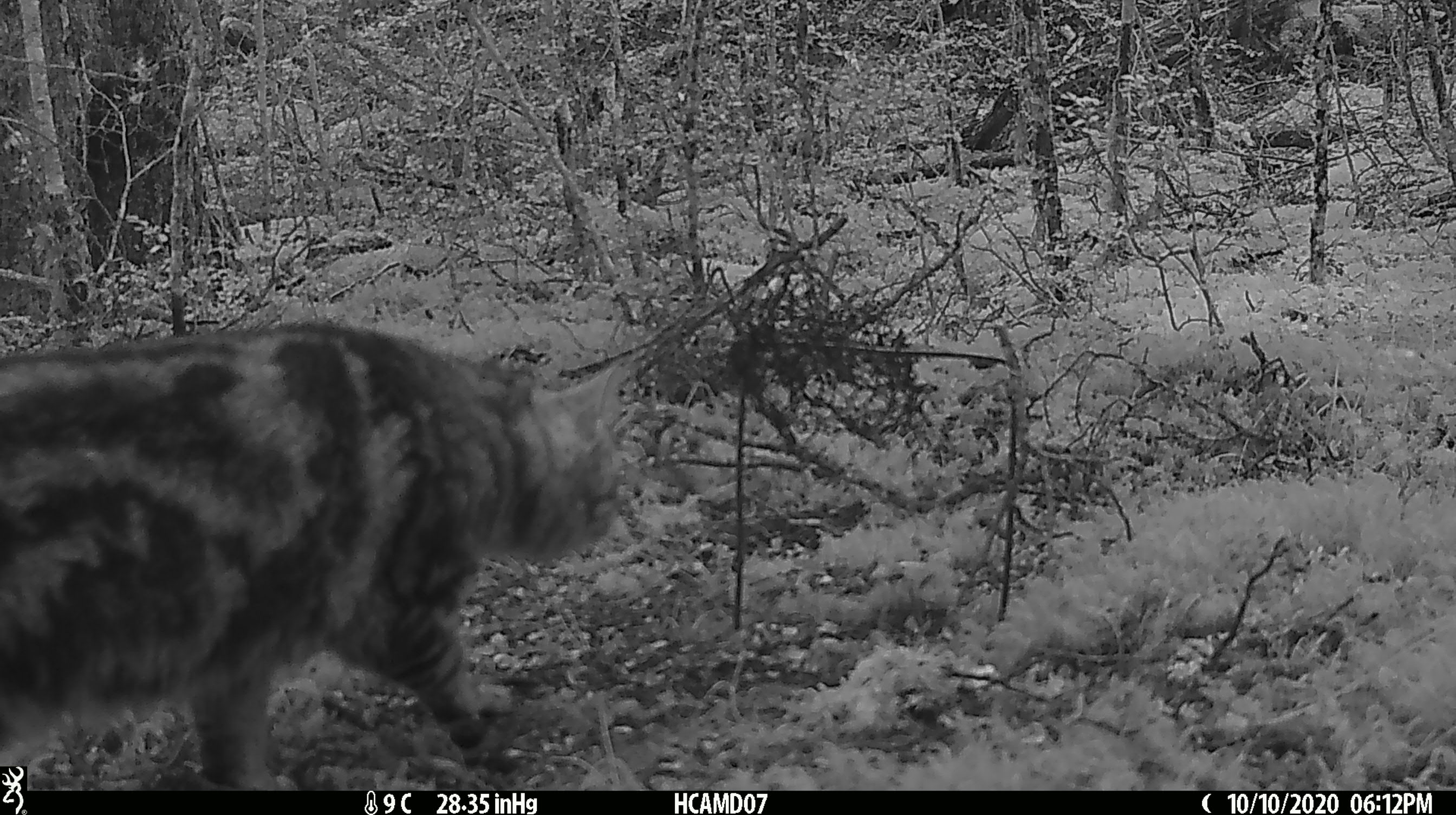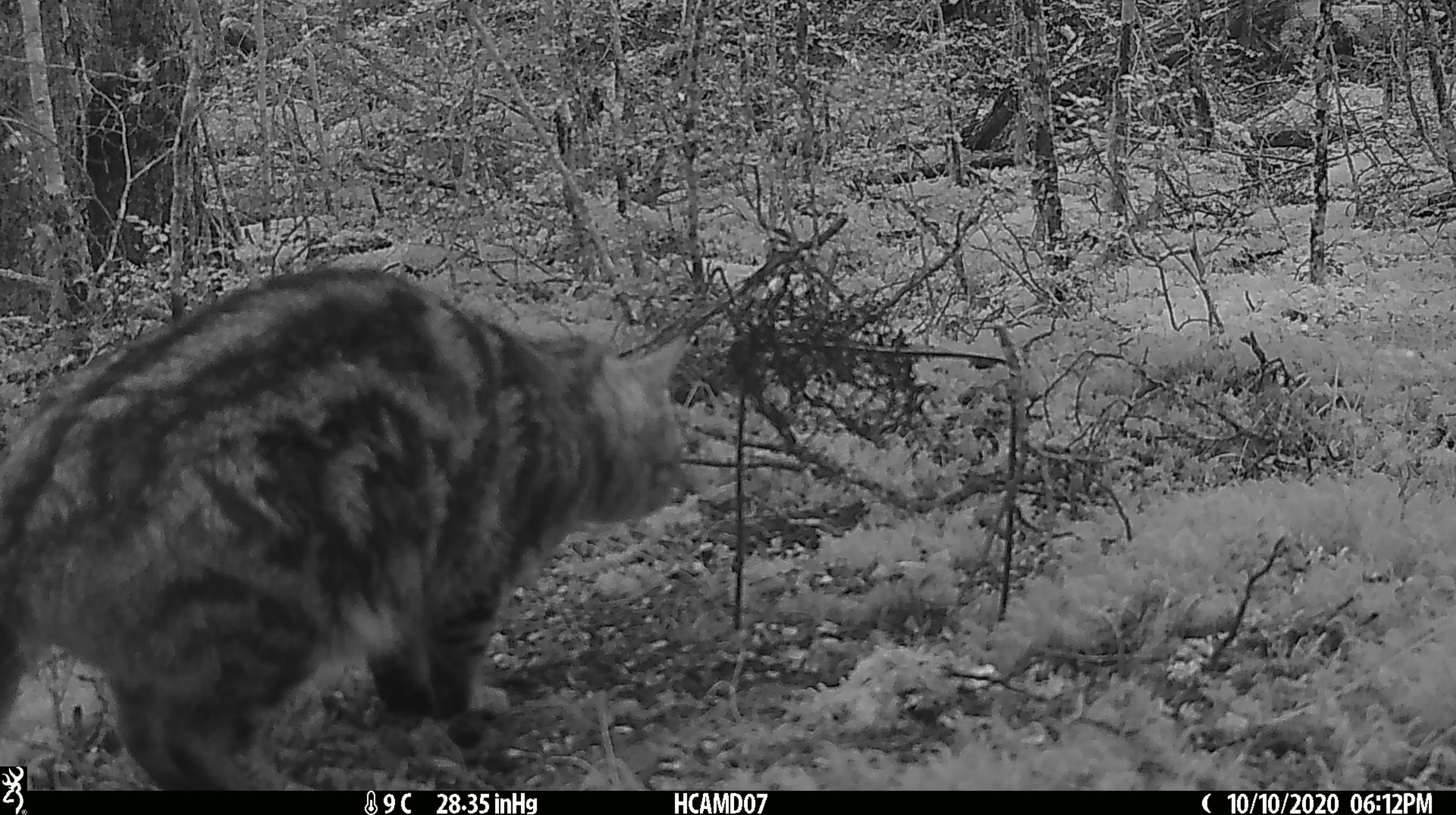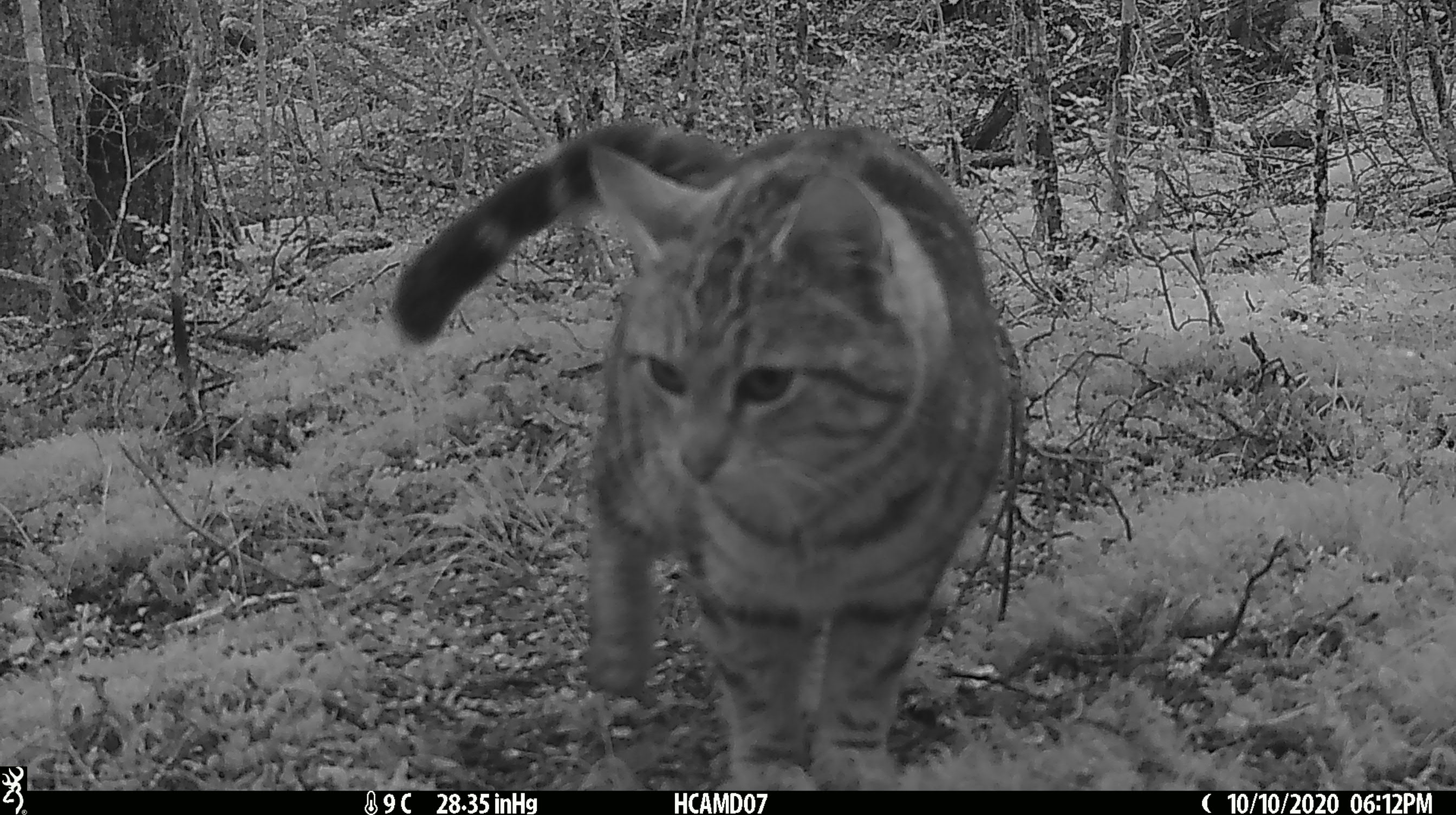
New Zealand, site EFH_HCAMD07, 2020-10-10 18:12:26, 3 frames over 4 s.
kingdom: Animalia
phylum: Chordata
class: Mammalia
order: Carnivora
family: Felidae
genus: Felis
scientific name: Felis catus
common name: domestic cat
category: cat